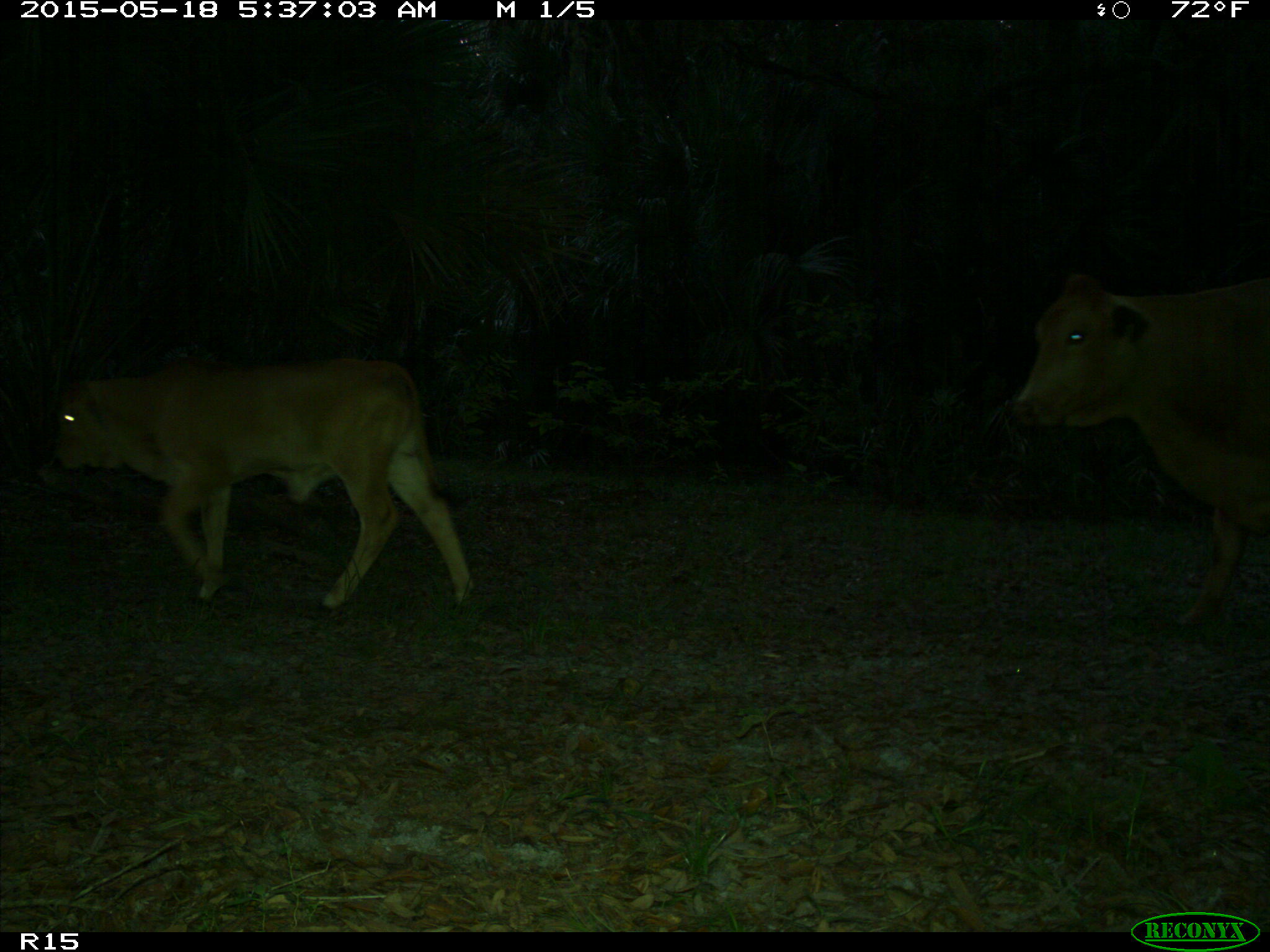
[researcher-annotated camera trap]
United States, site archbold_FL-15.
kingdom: Animalia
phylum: Chordata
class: Mammalia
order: Artiodactyla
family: Bovidae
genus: Bos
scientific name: Bos taurus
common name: domestic cow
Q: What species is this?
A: Bos taurus (domestic cow).